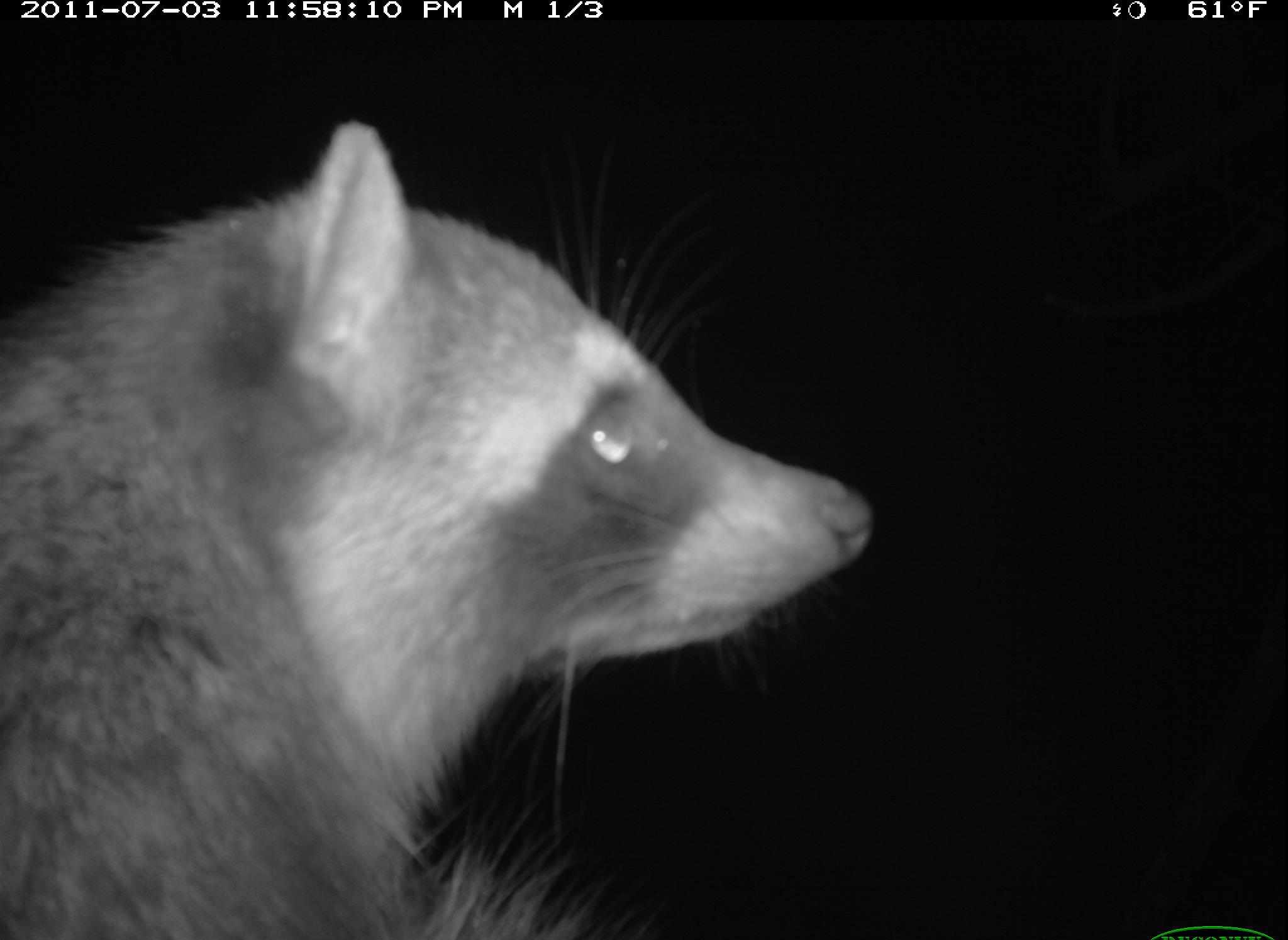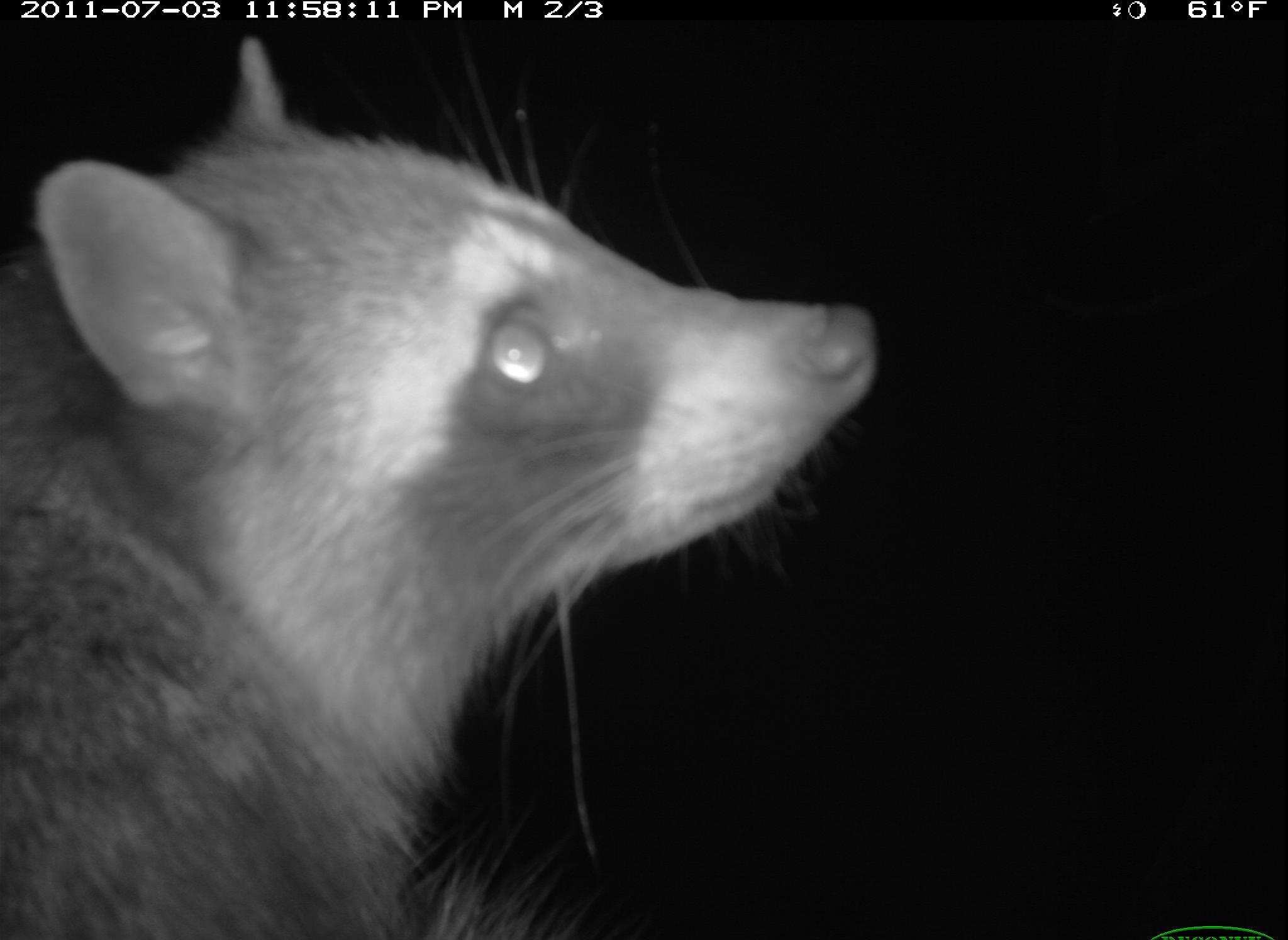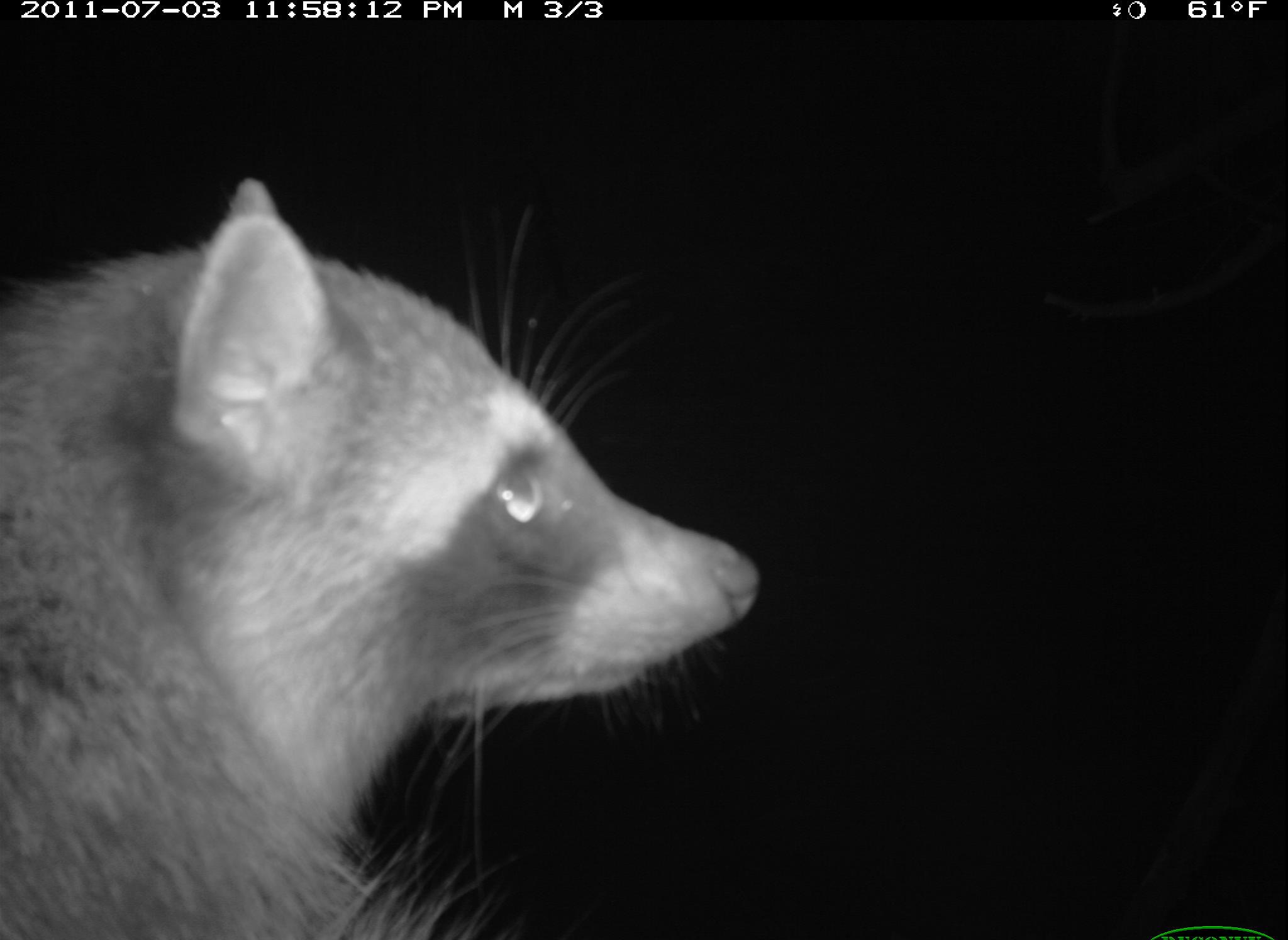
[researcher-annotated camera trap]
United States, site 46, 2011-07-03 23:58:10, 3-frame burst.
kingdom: Animalia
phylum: Chordata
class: Mammalia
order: Carnivora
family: Procyonidae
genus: Procyon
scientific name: Procyon lotor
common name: raccoon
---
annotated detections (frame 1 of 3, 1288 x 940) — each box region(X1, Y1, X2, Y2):
raccoon: region(0, 108, 892, 937)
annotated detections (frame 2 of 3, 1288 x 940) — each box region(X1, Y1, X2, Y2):
raccoon: region(3, 37, 890, 940)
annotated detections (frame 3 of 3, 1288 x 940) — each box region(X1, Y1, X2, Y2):
raccoon: region(3, 164, 781, 940)